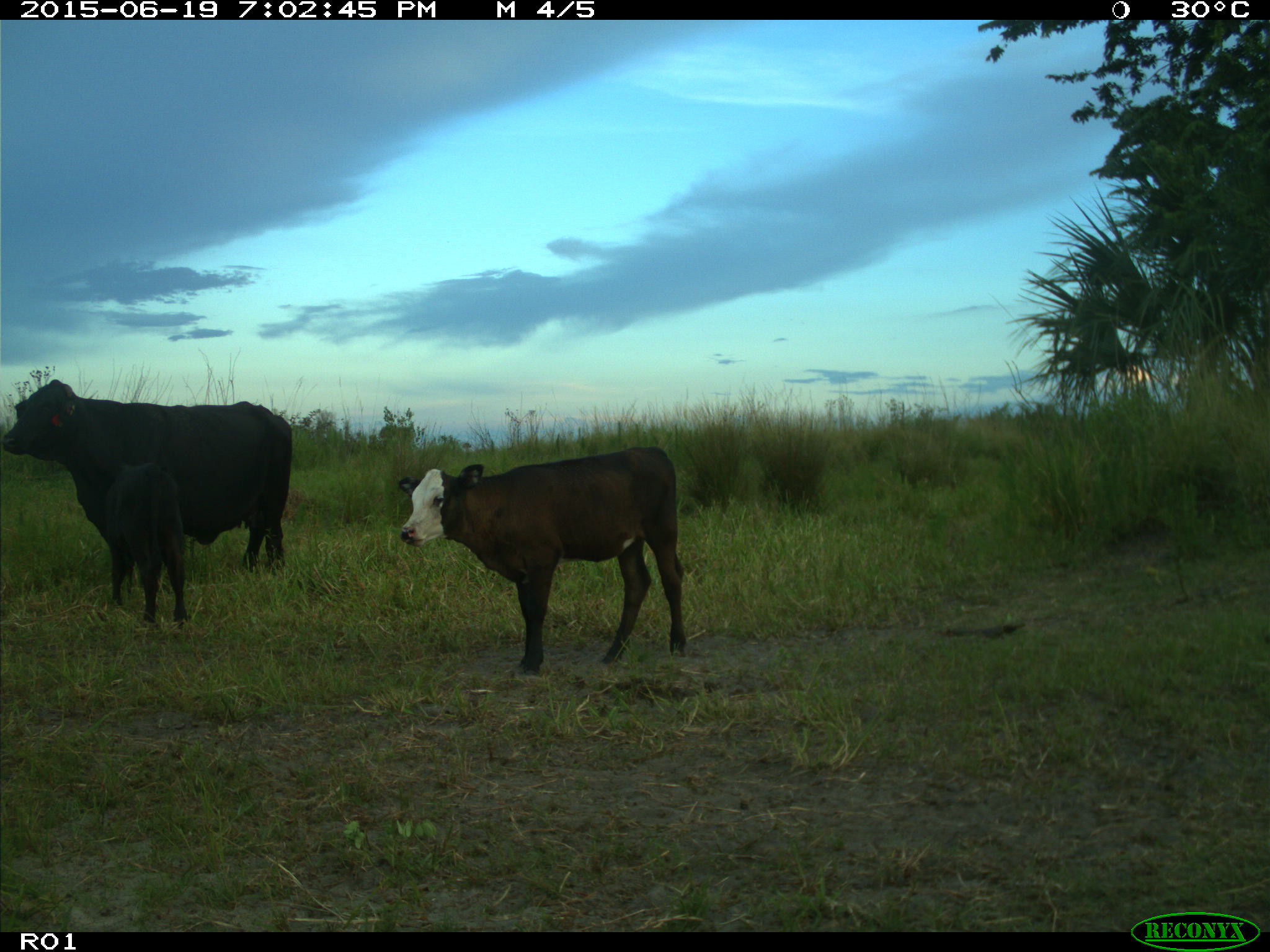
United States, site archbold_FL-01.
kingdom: Animalia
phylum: Chordata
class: Mammalia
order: Artiodactyla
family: Bovidae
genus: Bos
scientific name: Bos taurus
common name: domestic cow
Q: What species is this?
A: Bos taurus (domestic cow).